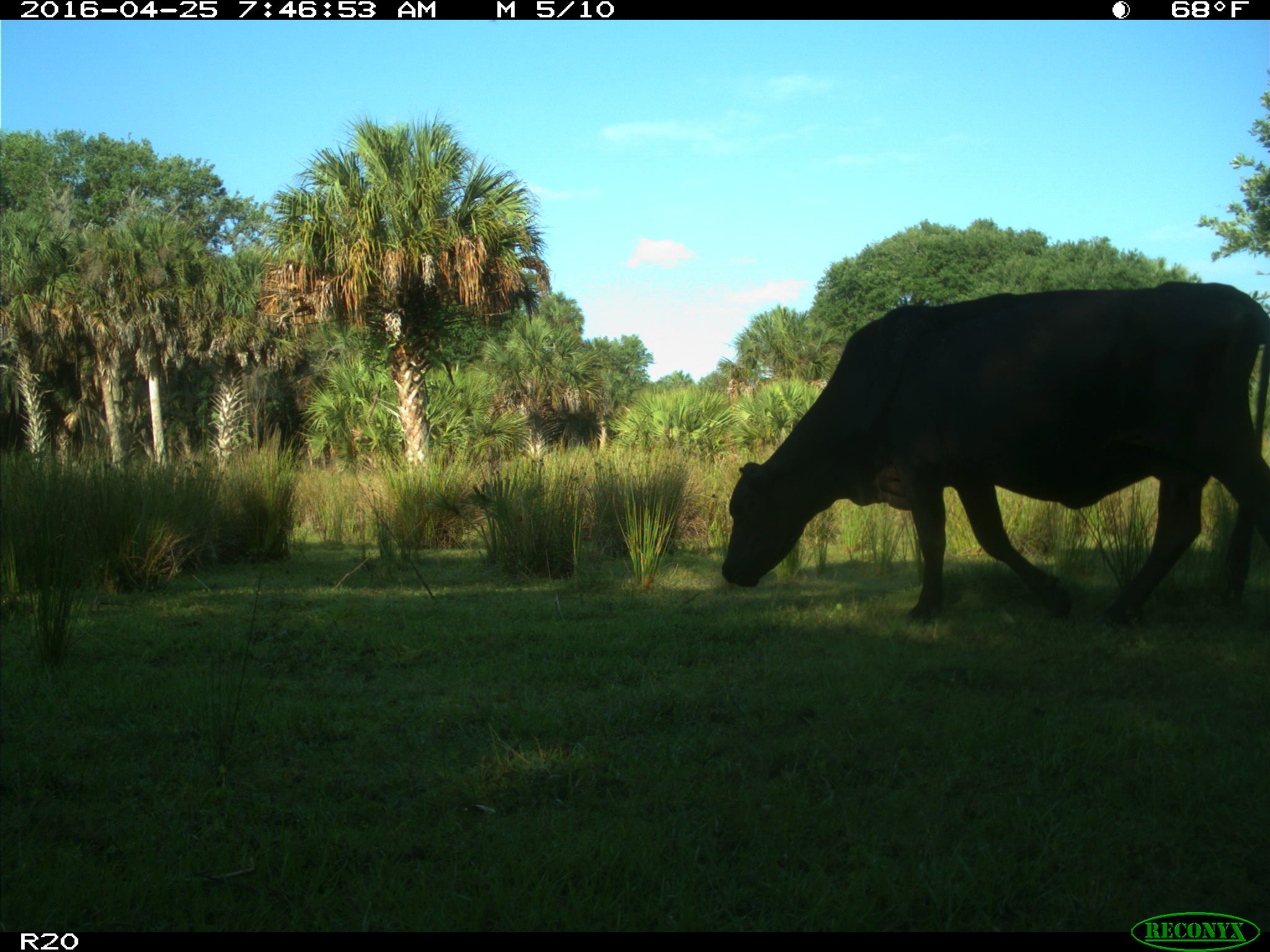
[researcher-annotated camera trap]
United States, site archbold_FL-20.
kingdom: Animalia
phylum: Chordata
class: Mammalia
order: Artiodactyla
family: Bovidae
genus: Bos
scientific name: Bos taurus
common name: domestic cow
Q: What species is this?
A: Bos taurus (domestic cow).